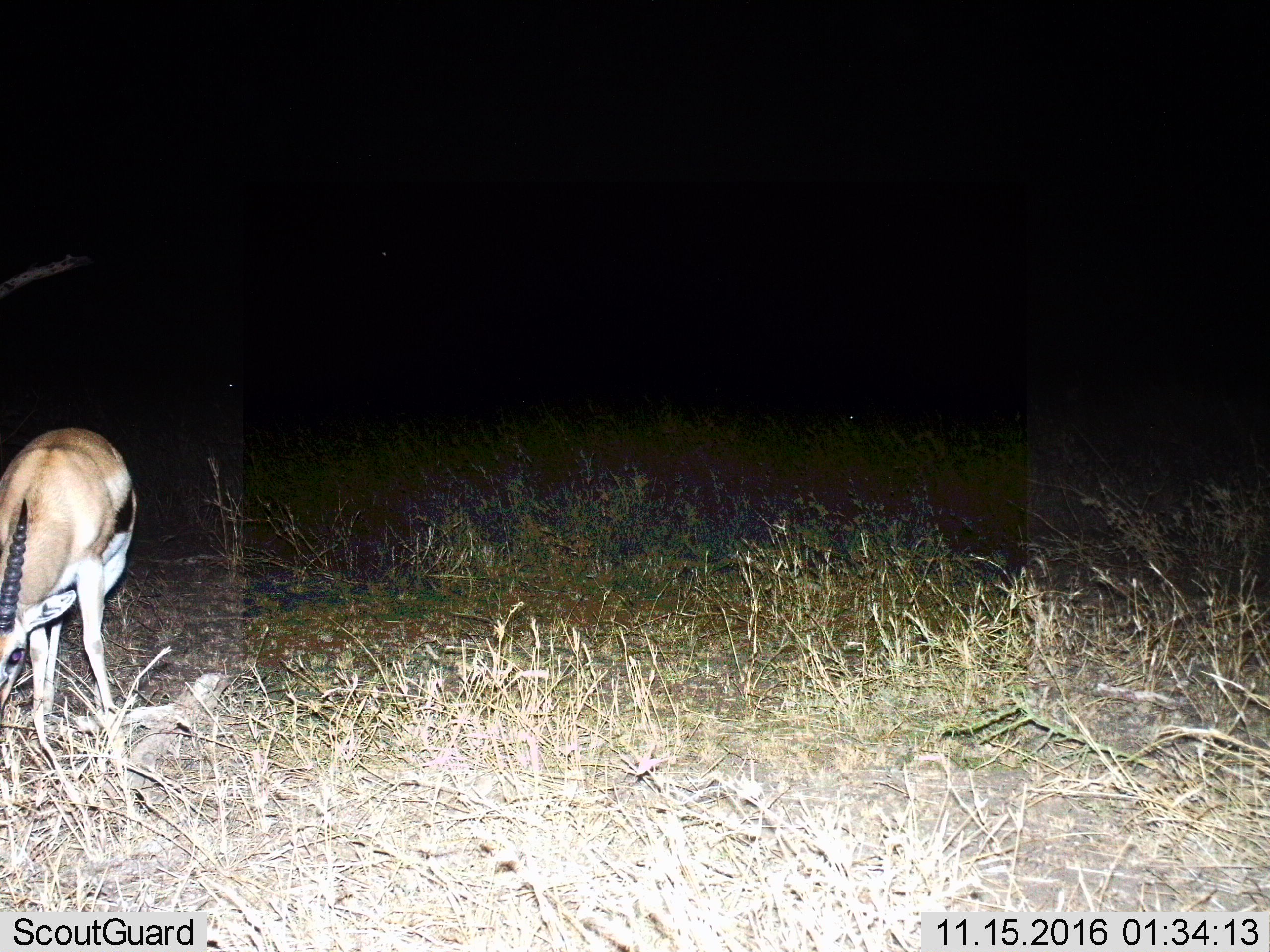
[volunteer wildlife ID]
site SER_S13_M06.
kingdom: Animalia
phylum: Chordata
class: Mammalia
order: Artiodactyla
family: Bovidae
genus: Eudorcas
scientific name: Eudorcas thomsonii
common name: thomson's gazelle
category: gazellethomsons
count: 1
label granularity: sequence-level